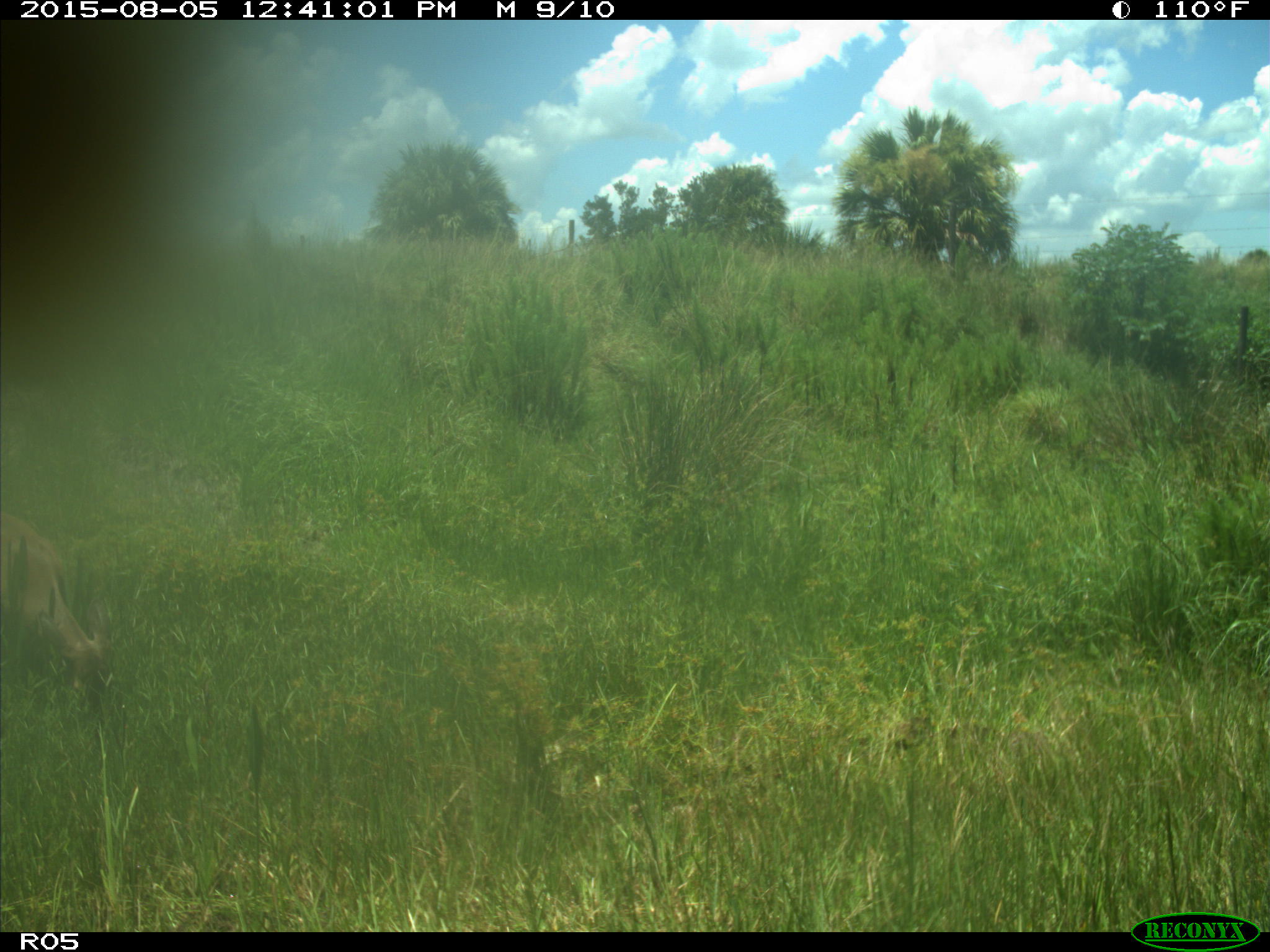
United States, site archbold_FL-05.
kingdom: Animalia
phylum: Chordata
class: Mammalia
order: Artiodactyla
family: Cervidae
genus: Odocoileus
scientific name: Odocoileus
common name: deer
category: unidentified deer